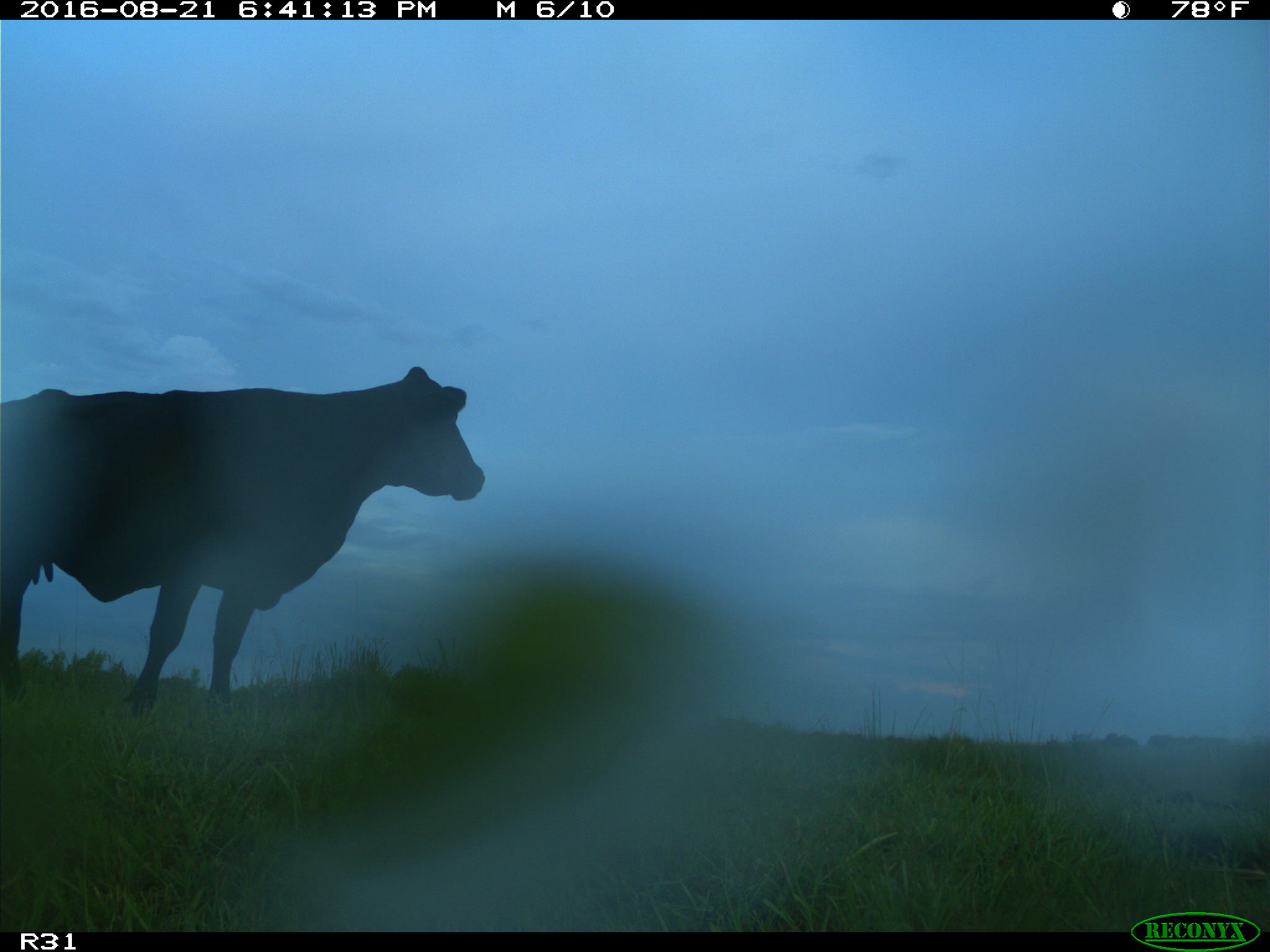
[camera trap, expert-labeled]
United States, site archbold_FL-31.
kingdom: Animalia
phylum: Chordata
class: Mammalia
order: Artiodactyla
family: Bovidae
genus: Bos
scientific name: Bos taurus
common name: domestic cow